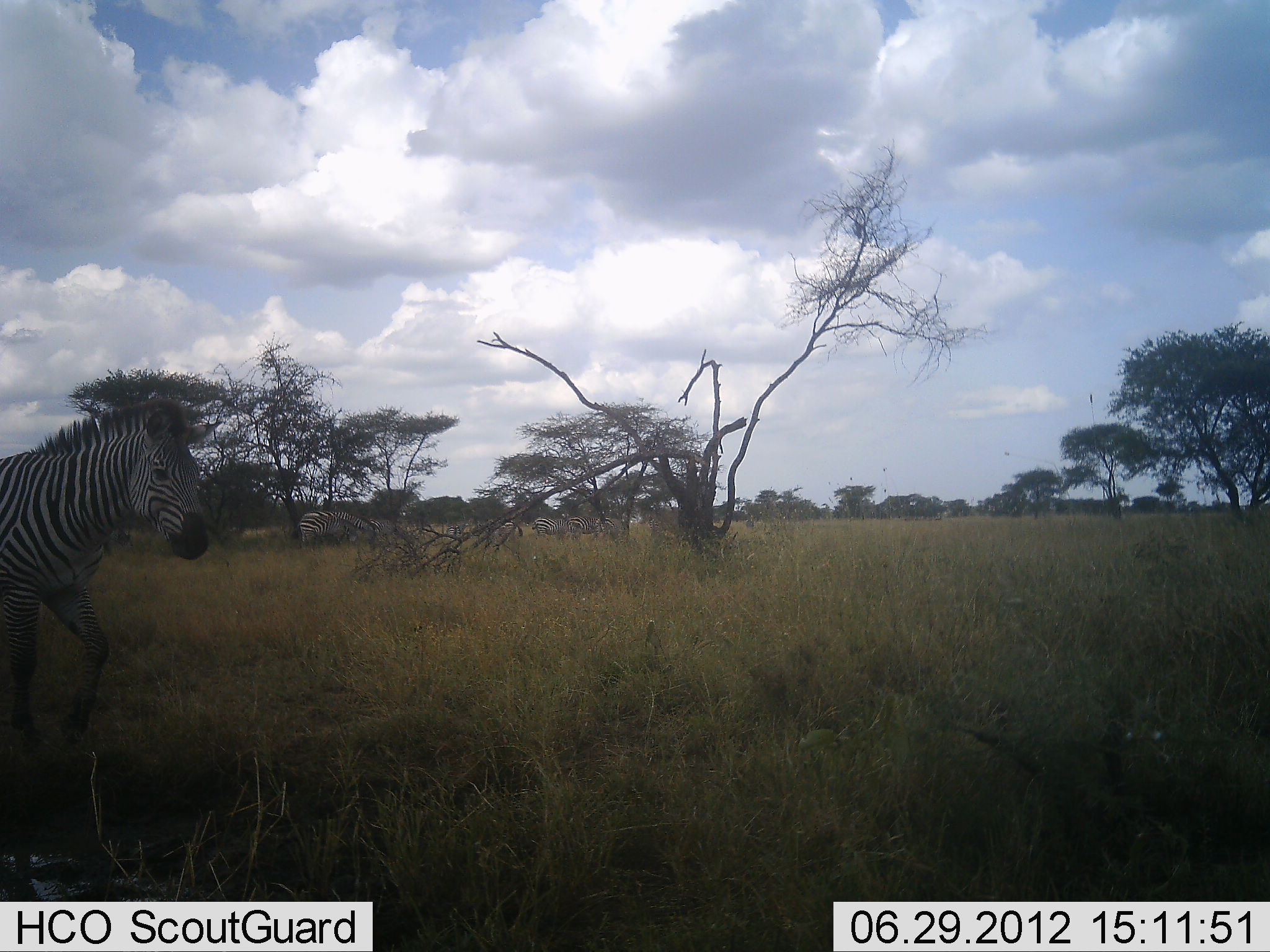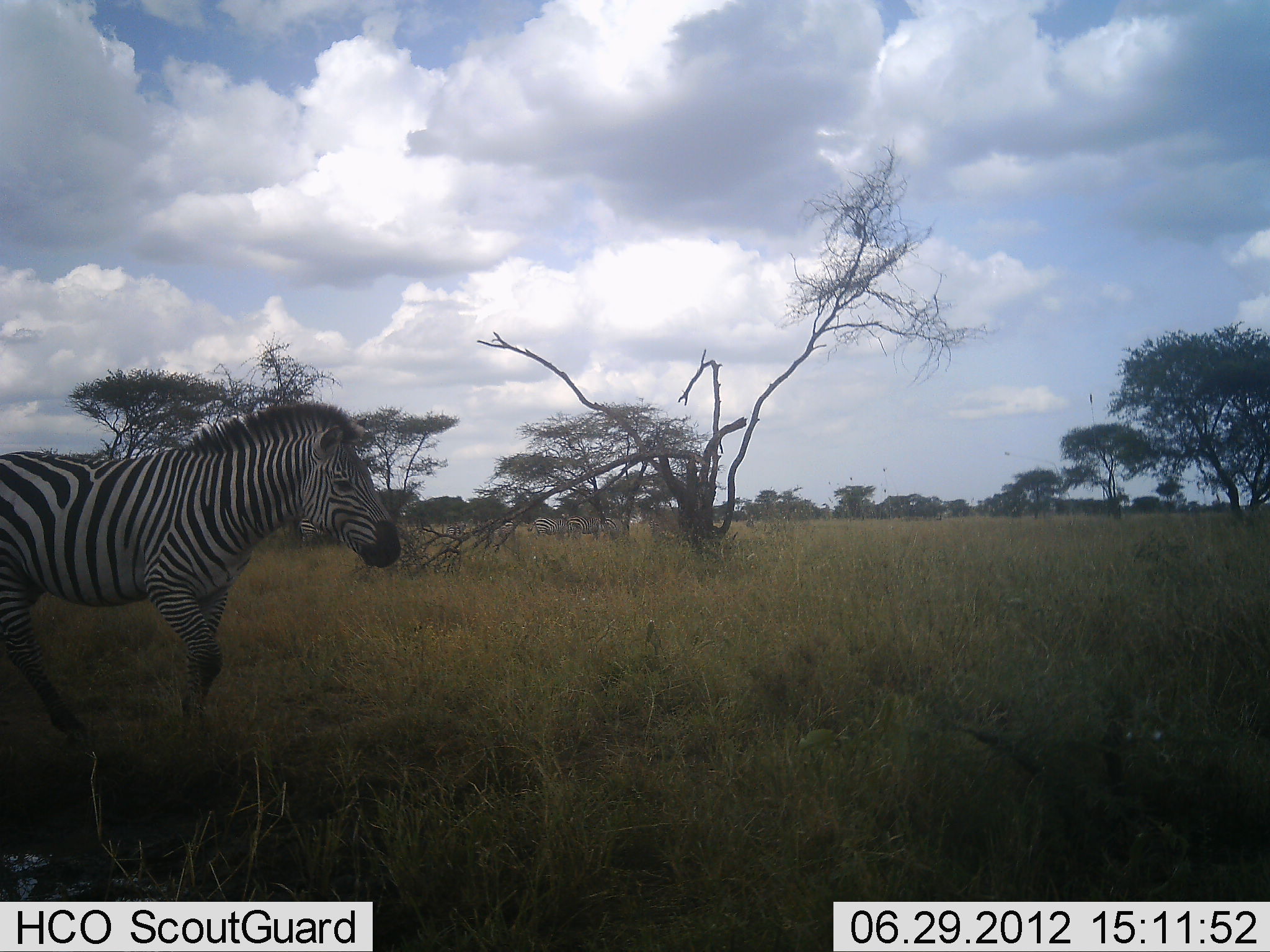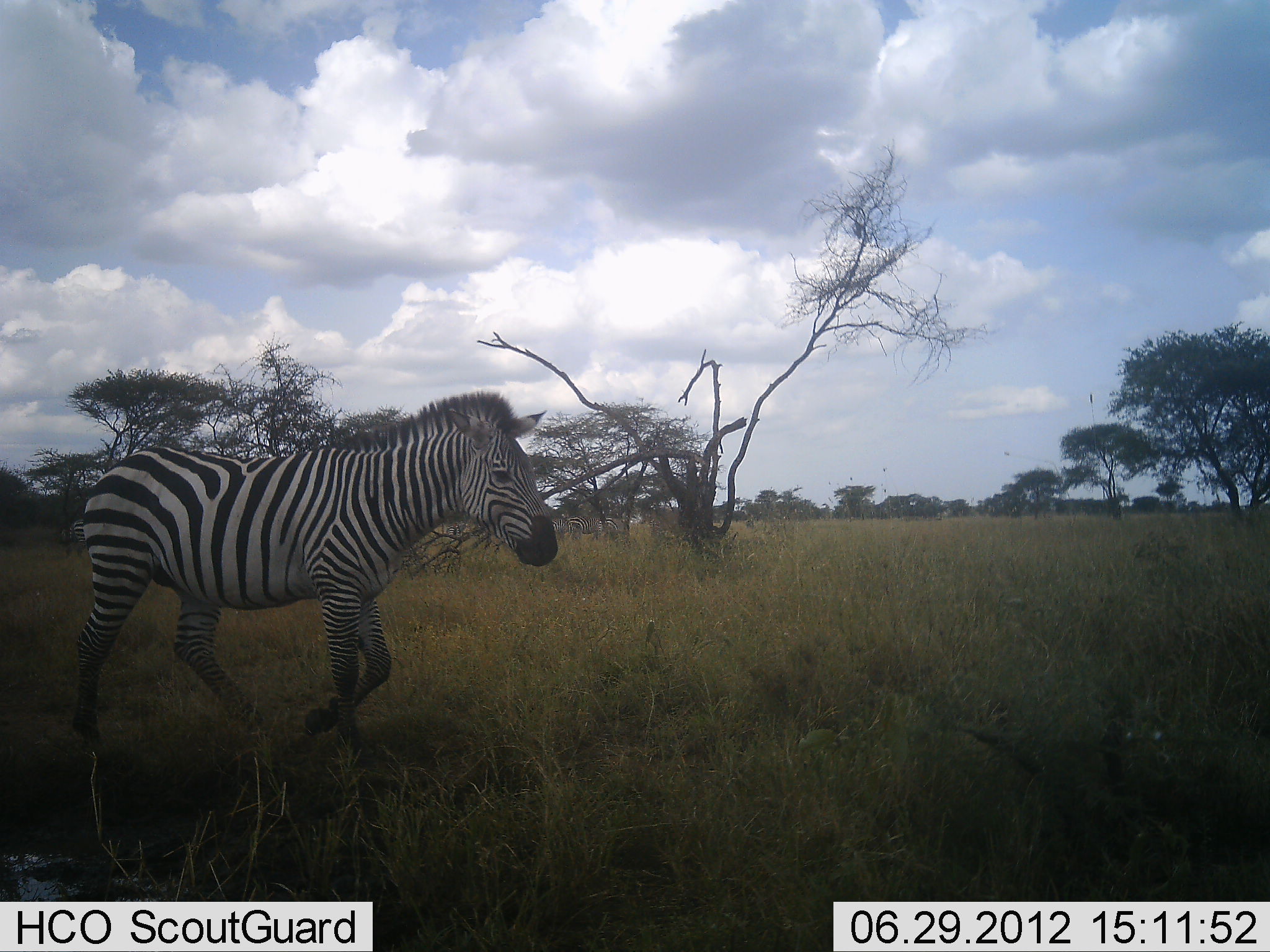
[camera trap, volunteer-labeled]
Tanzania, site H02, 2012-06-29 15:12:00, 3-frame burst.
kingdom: Animalia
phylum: Chordata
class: Mammalia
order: Perissodactyla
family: Equidae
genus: Equus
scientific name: Equus quagga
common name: plains zebra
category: zebra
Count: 1.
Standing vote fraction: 40%.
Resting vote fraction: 0%.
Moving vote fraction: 90%.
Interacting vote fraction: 0%.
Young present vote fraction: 0%.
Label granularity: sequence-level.